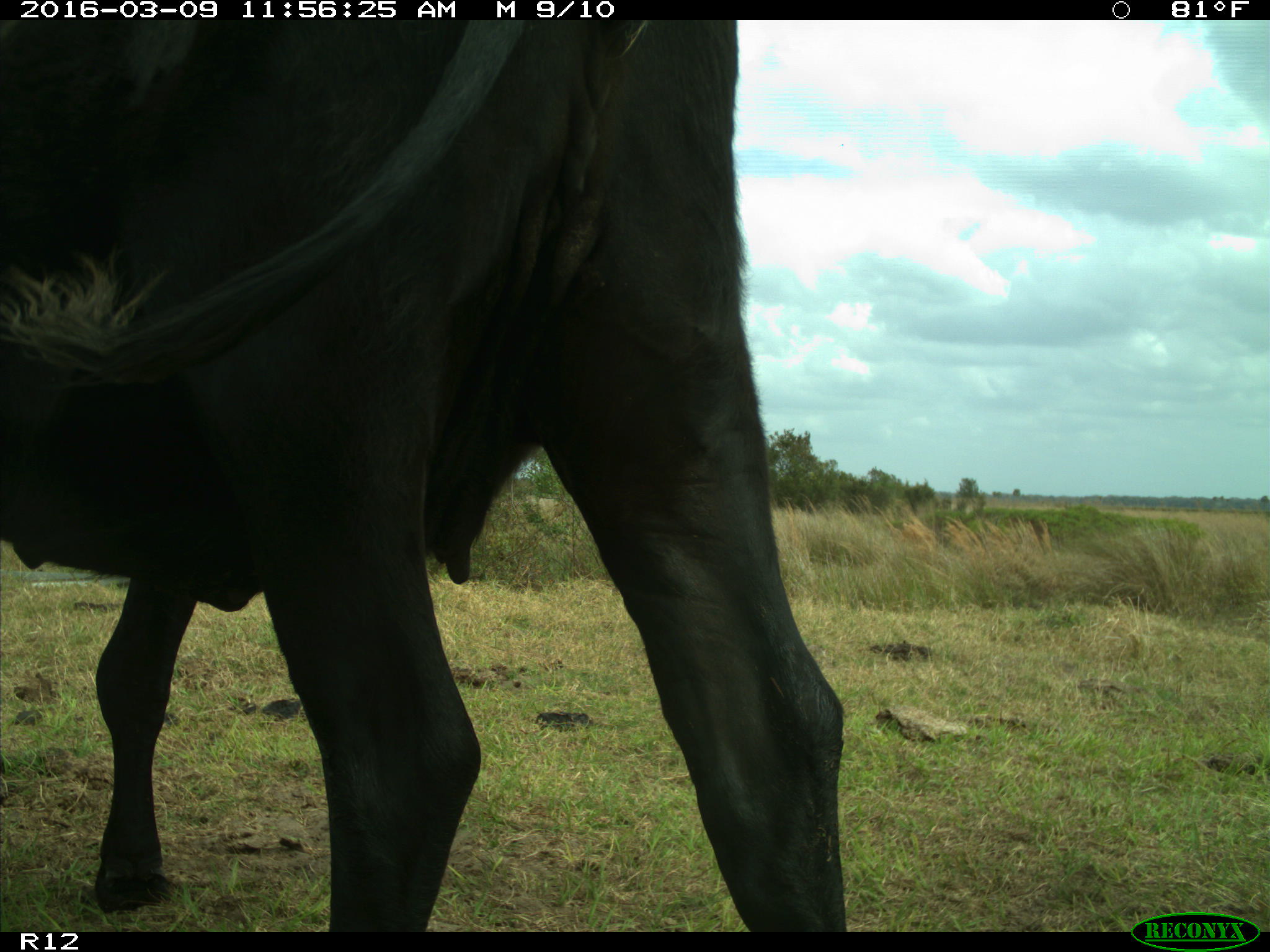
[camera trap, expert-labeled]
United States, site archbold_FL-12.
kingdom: Animalia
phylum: Chordata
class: Mammalia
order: Artiodactyla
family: Bovidae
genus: Bos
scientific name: Bos taurus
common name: domestic cow